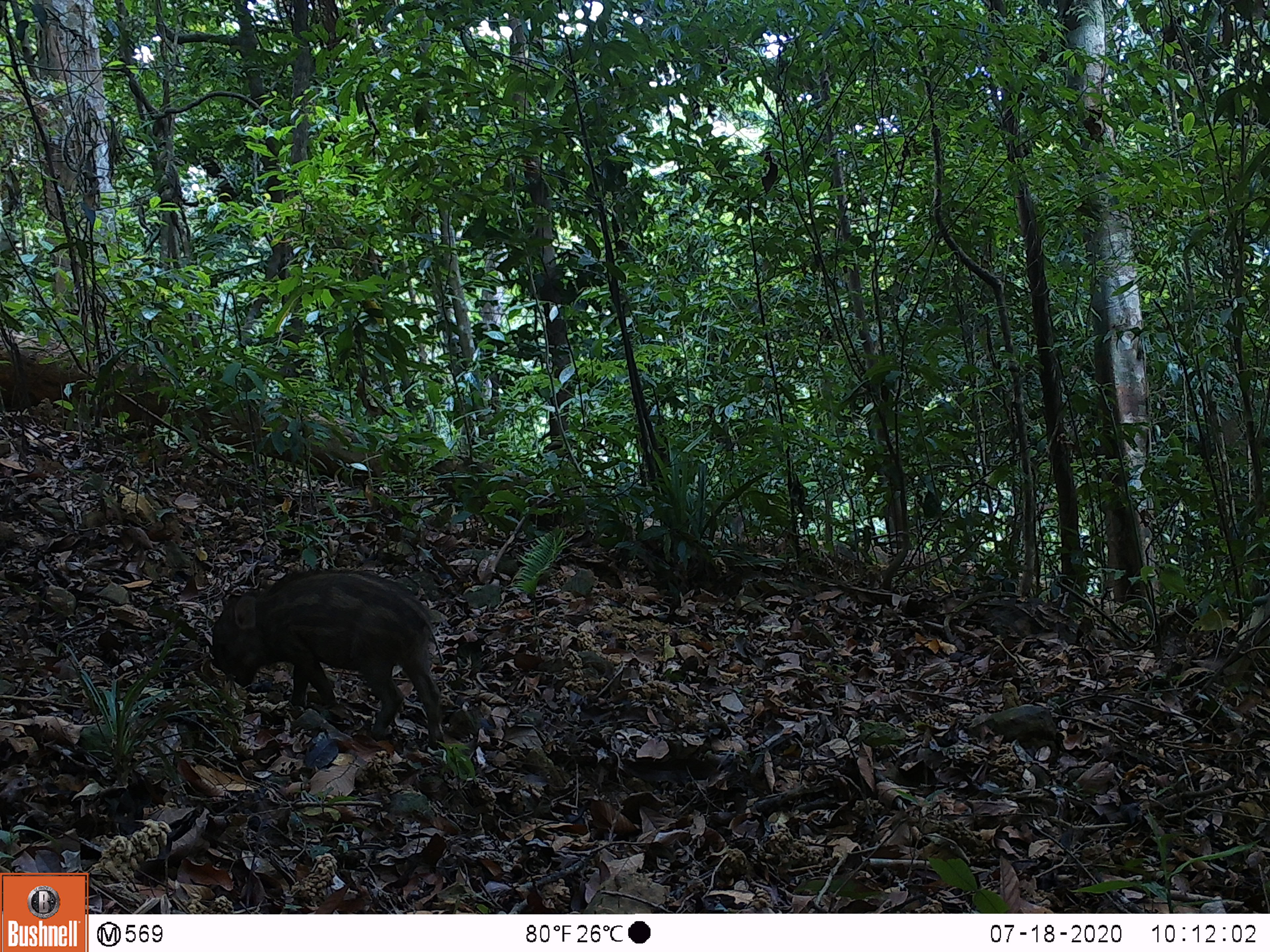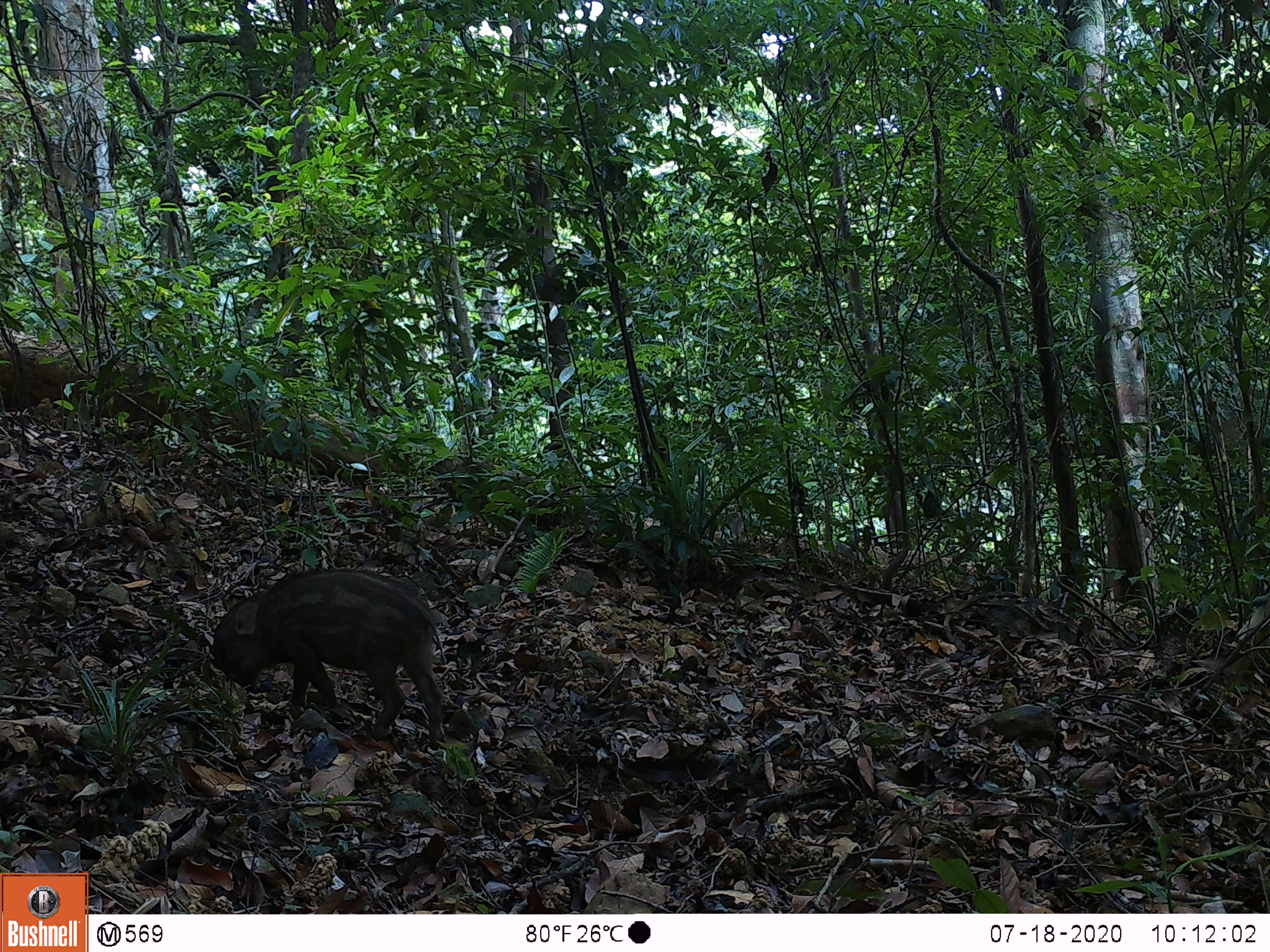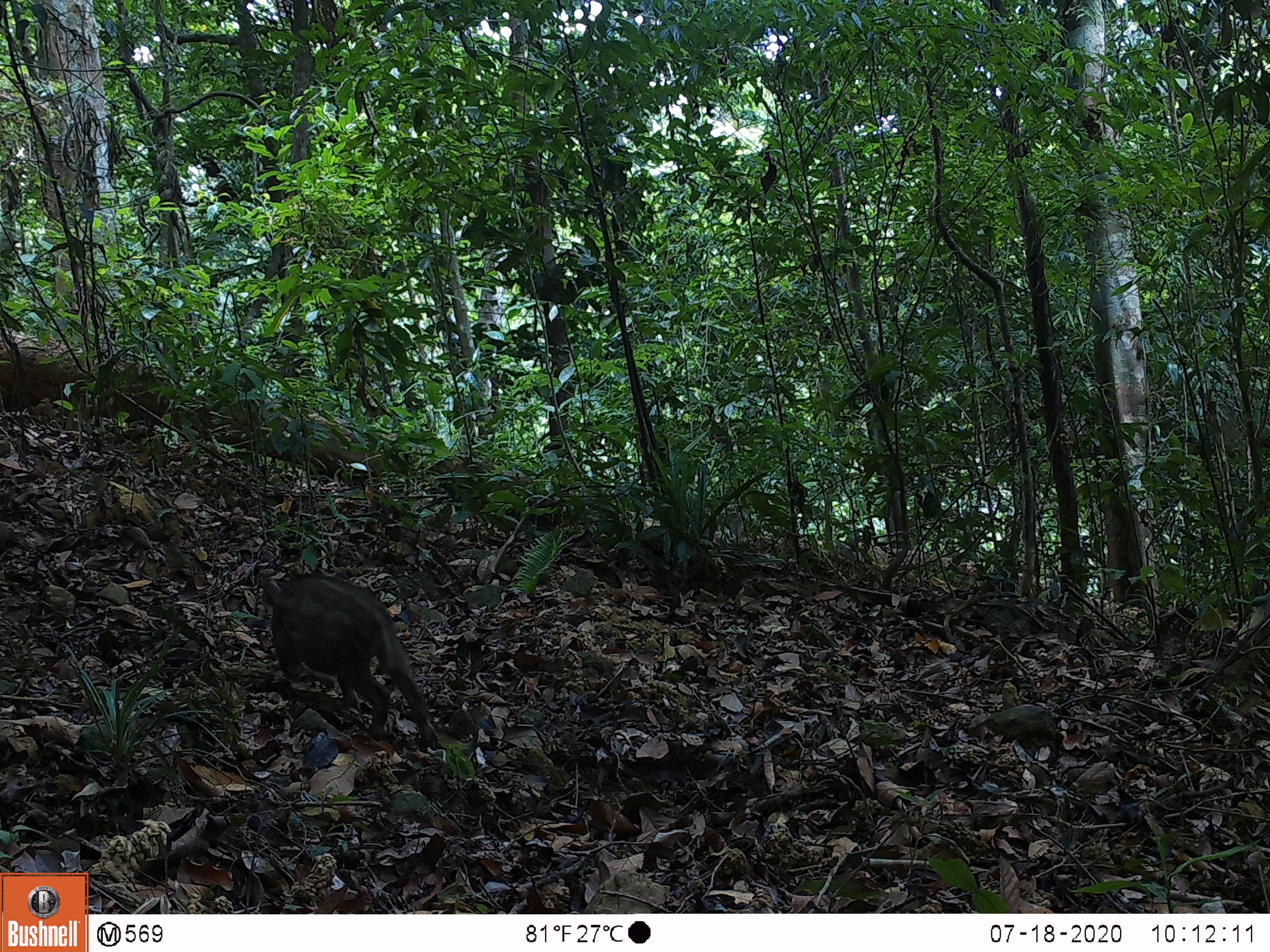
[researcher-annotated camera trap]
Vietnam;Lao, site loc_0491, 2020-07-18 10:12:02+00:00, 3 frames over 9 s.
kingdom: Animalia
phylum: Chordata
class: Mammalia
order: Artiodactyla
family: Suidae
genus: Sus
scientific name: Sus scrofa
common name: eurasian wild pig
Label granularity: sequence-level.